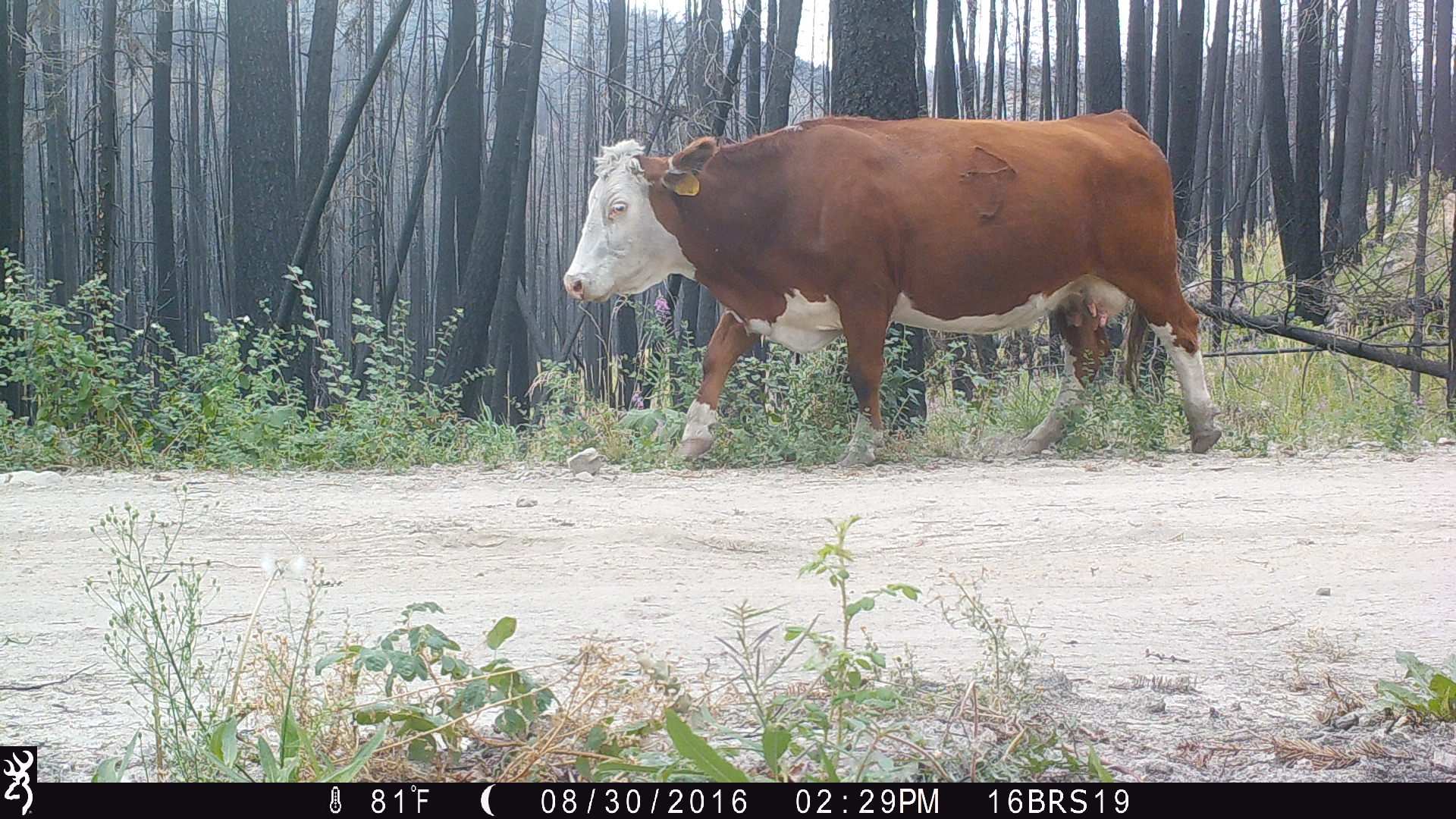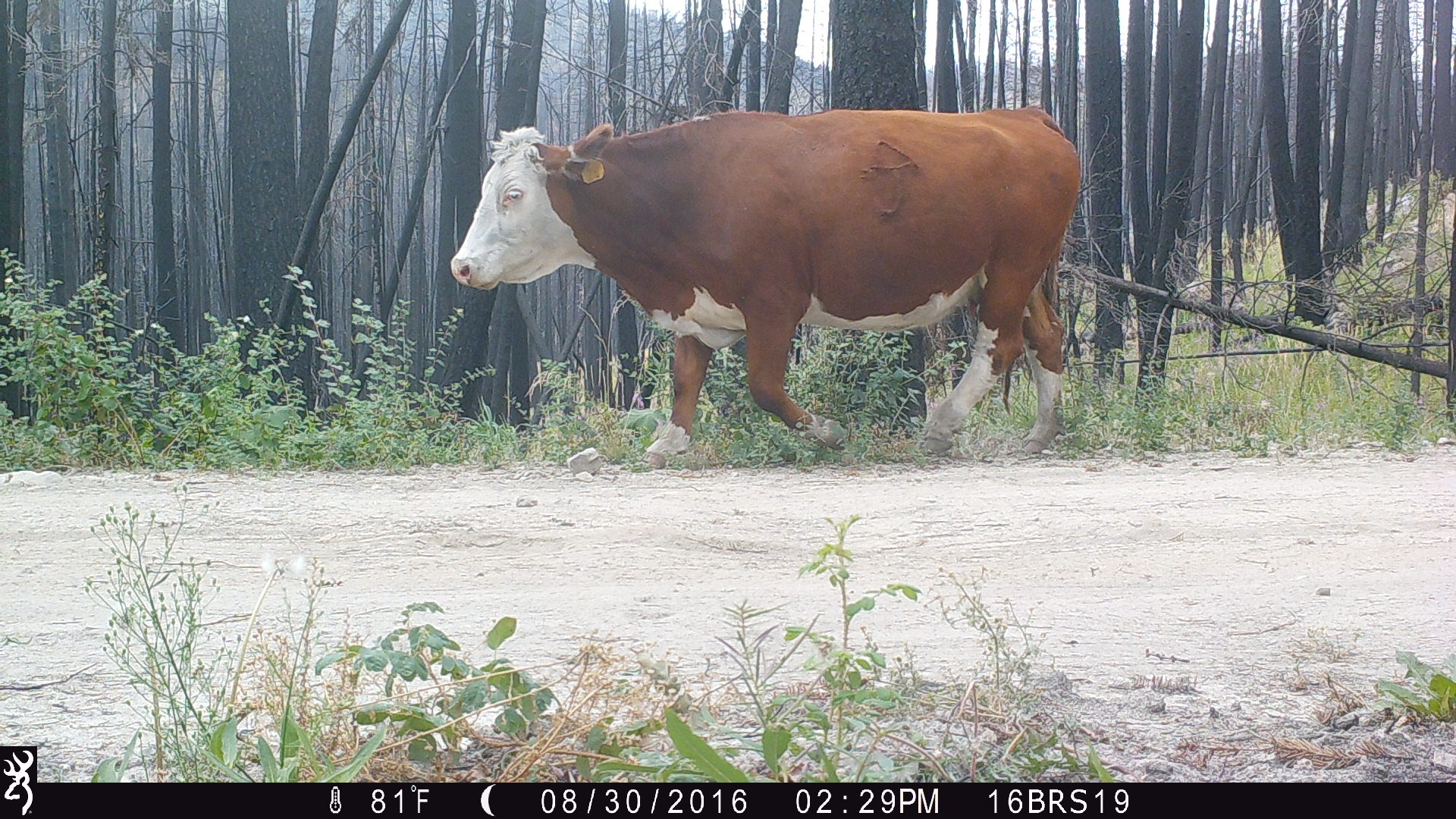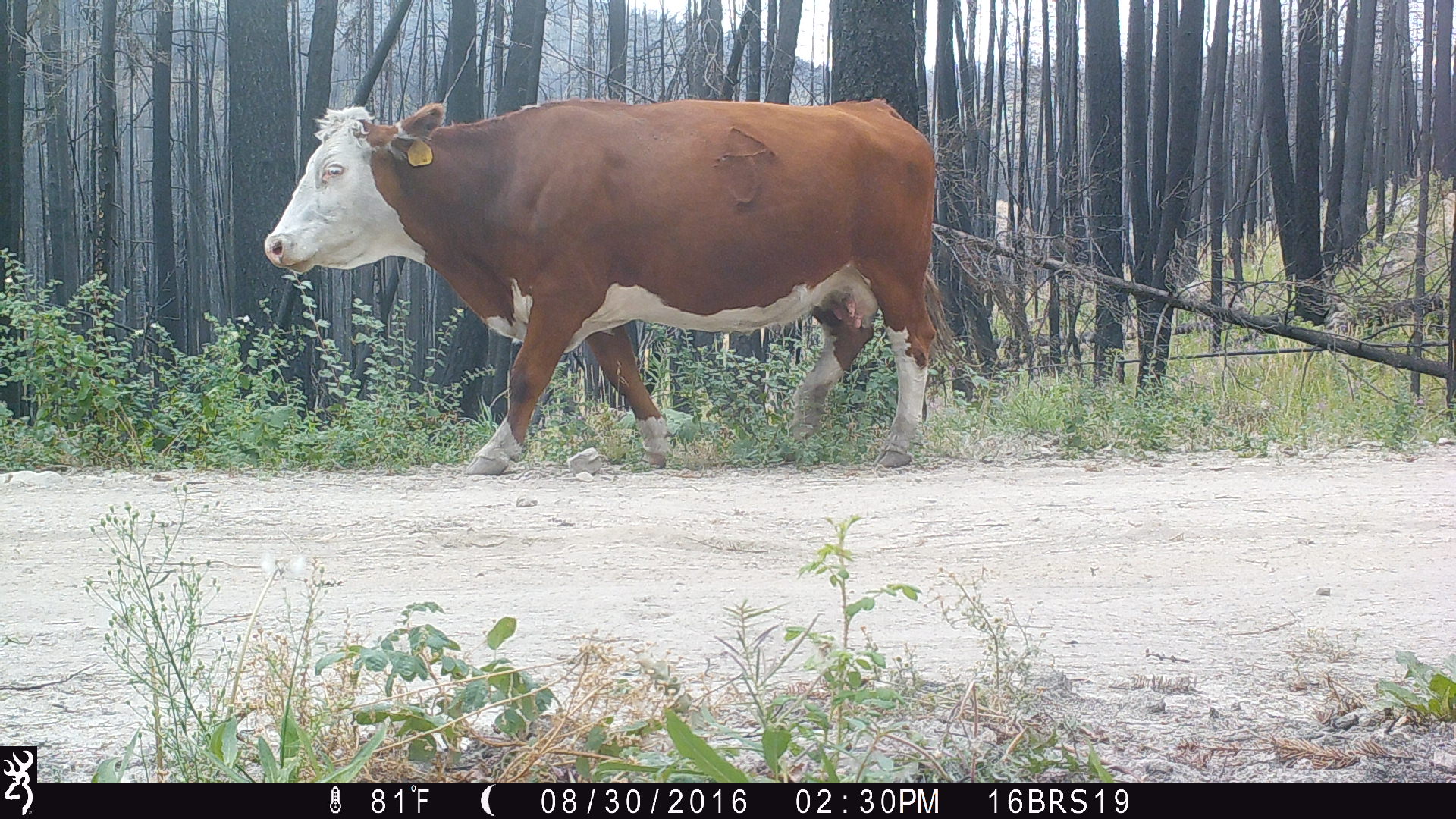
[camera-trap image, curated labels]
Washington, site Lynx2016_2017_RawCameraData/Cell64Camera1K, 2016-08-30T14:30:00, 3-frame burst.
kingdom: Animalia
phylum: Chordata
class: Mammalia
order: Artiodactyla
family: Bovidae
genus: Bos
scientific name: Bos taurus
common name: domestic cattle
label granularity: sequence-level